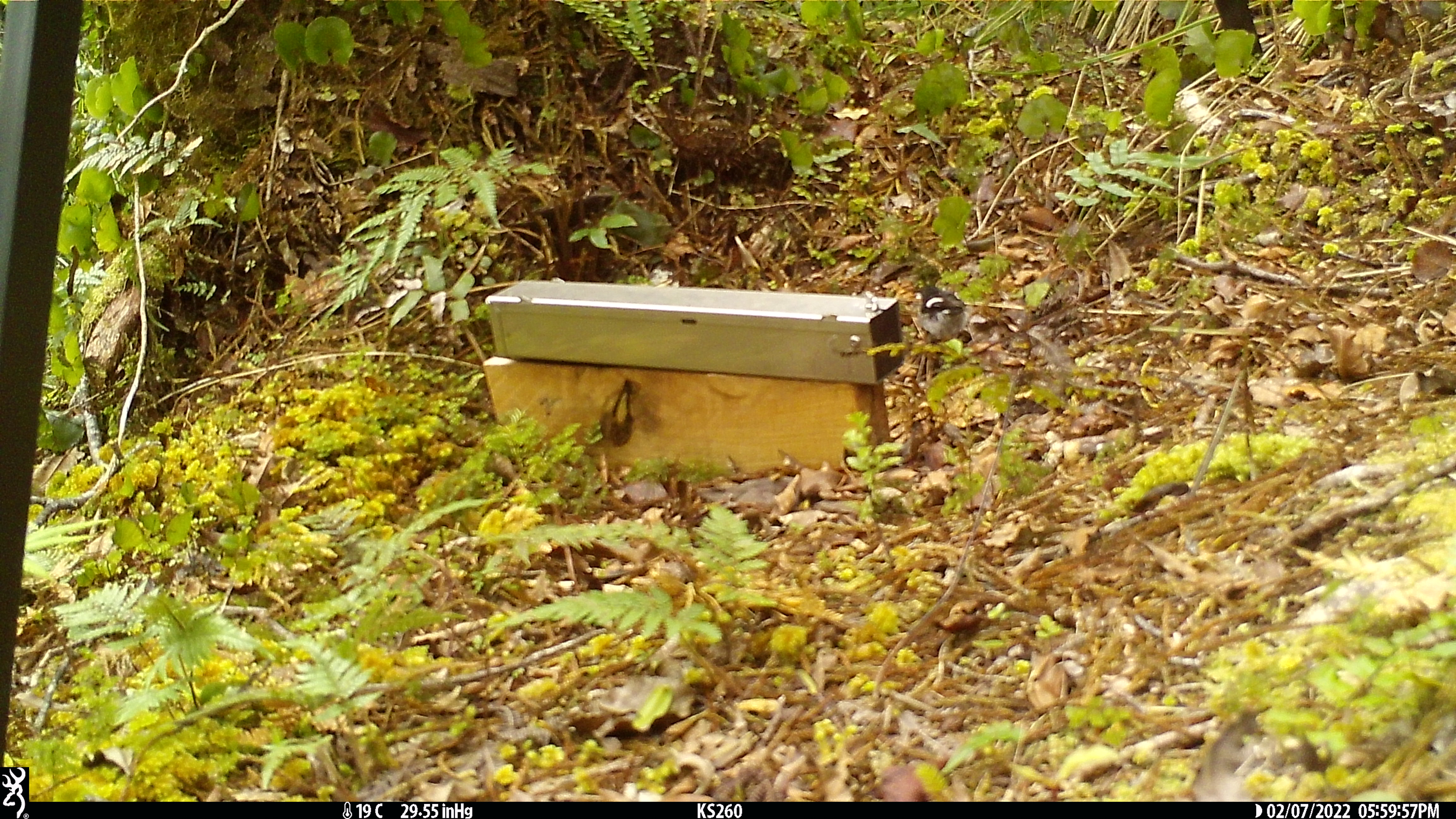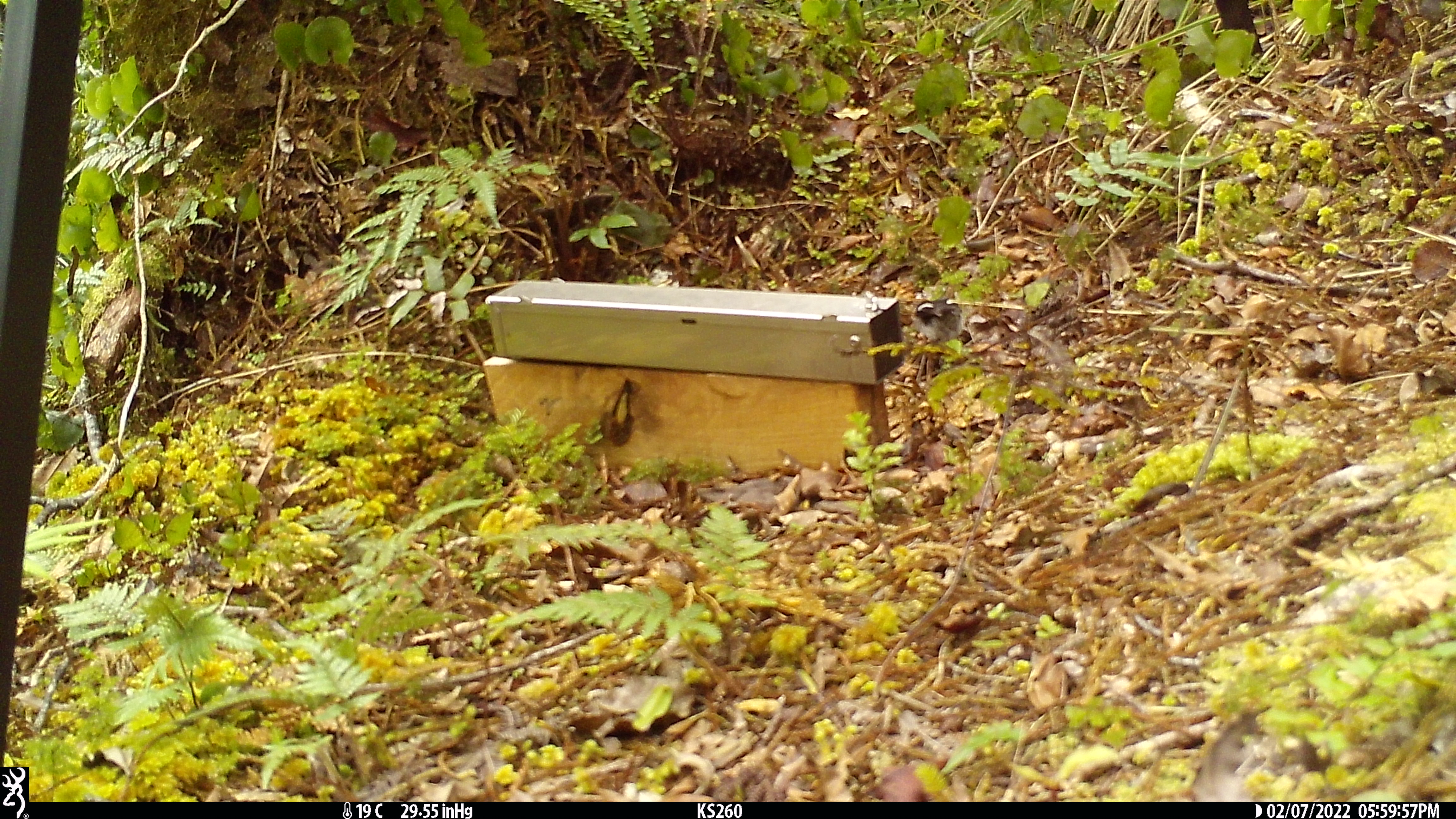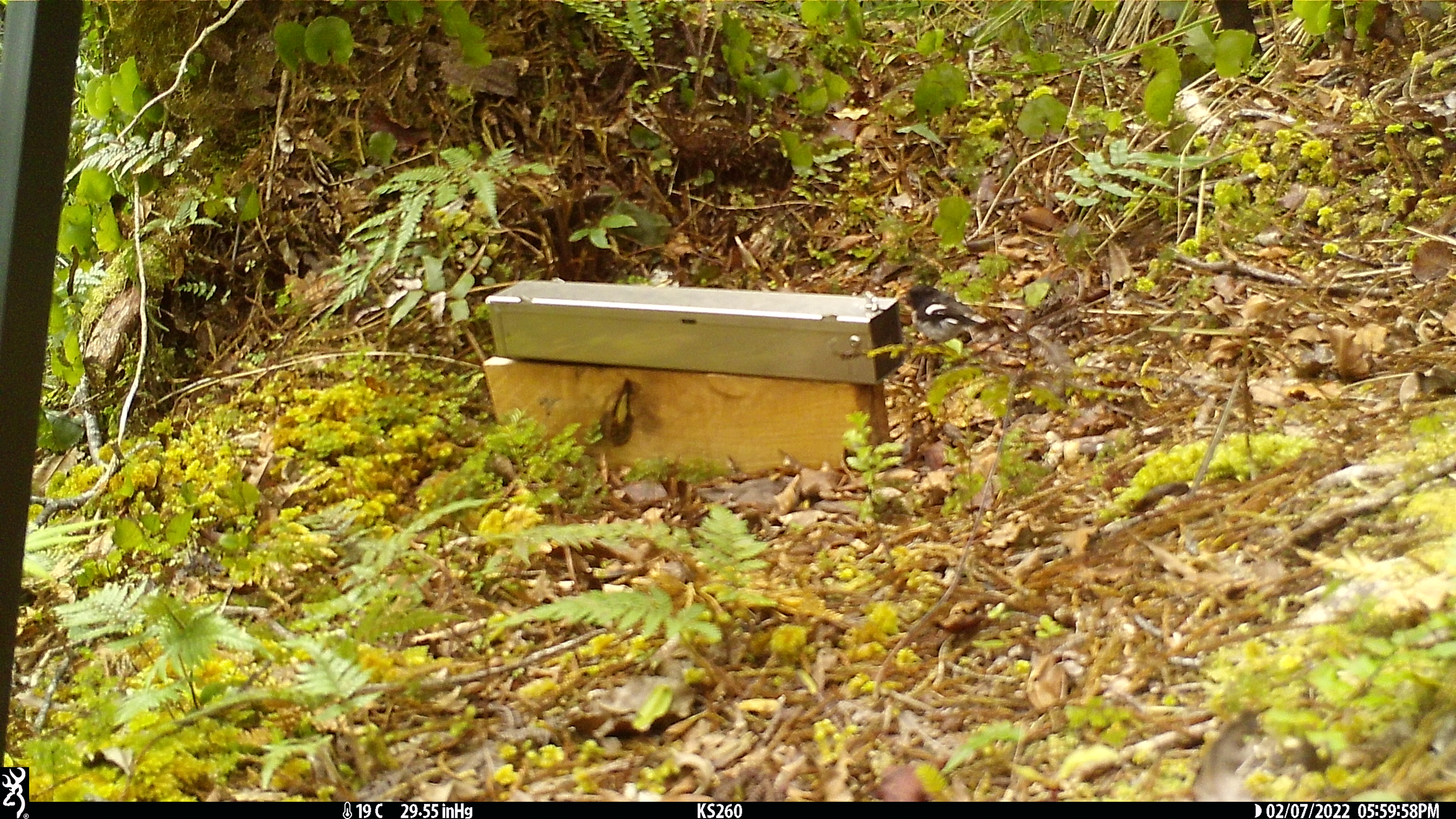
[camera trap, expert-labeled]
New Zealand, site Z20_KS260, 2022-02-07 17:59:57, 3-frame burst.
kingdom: Animalia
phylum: Chordata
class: Aves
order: Passeriformes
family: Petroicidae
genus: Petroica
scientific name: Petroica macrocephala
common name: tomtit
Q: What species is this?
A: Tomtit (Petroica macrocephala).